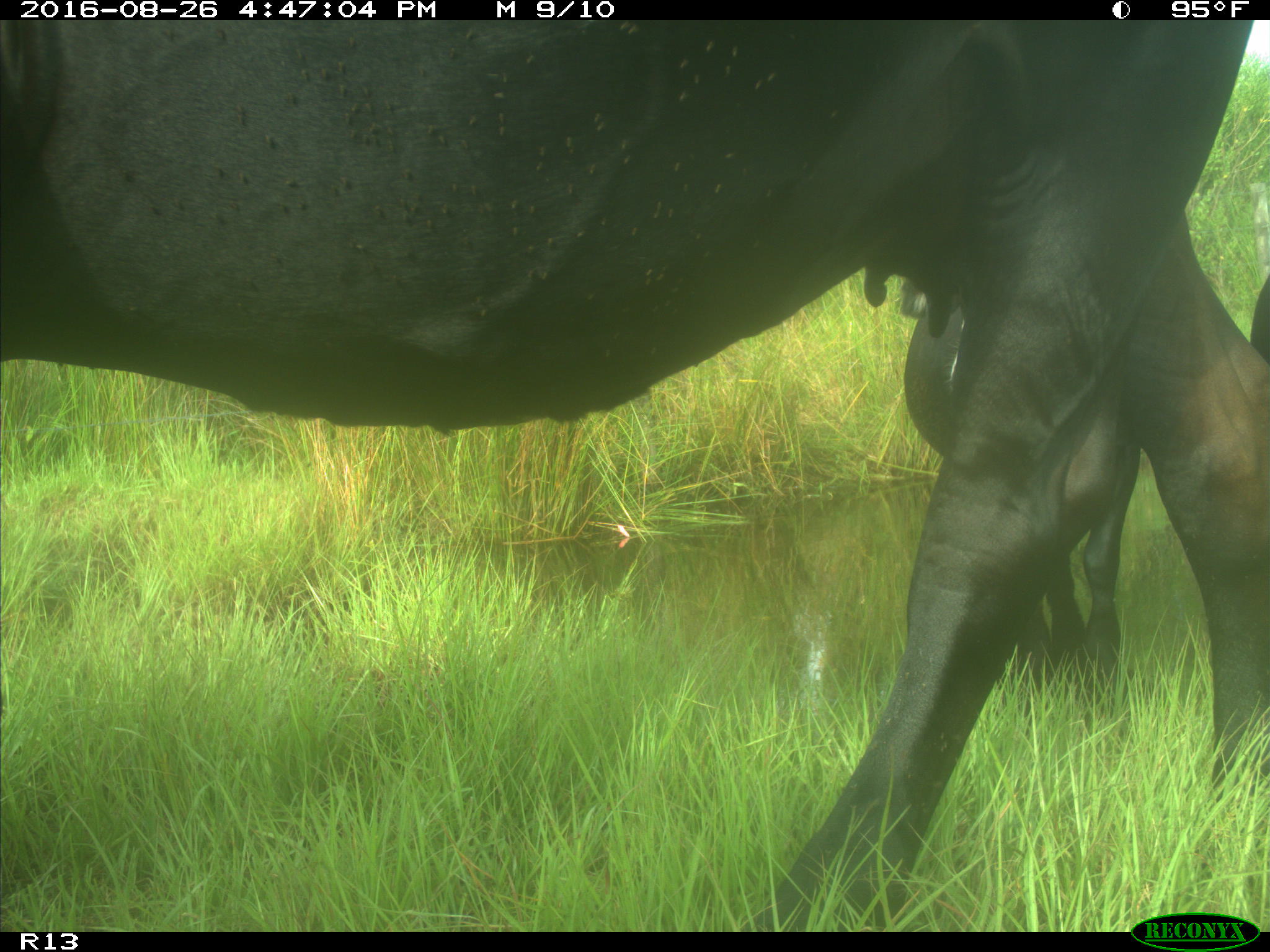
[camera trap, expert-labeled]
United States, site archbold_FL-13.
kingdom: Animalia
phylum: Chordata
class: Mammalia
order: Artiodactyla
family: Bovidae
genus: Bos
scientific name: Bos taurus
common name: domestic cow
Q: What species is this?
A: Bos taurus (domestic cow).